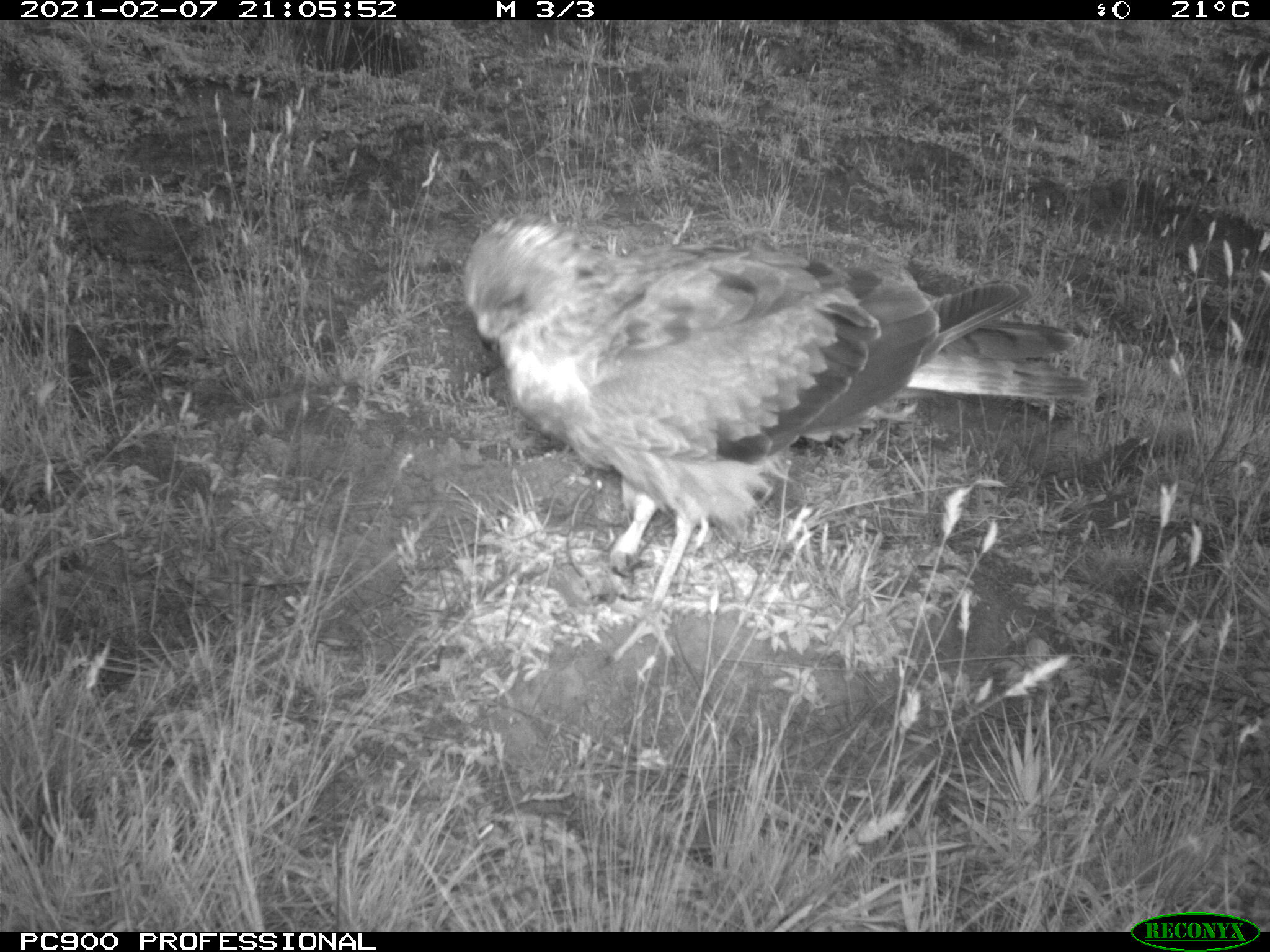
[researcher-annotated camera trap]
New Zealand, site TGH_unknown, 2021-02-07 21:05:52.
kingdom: Animalia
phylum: Chordata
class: Aves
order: Accipitriformes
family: Accipitridae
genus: Circus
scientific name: Circus approximans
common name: swamp harrier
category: harrier